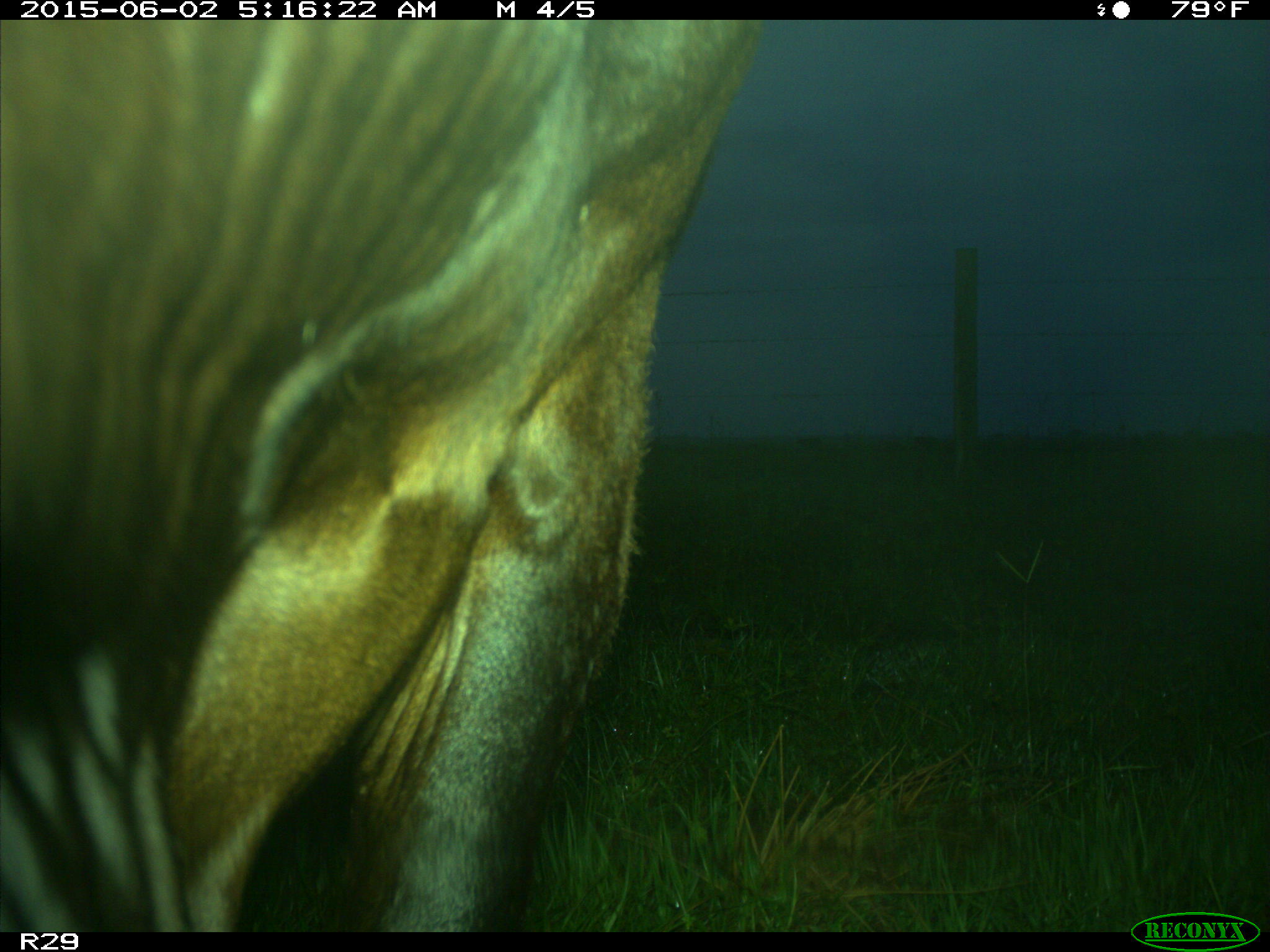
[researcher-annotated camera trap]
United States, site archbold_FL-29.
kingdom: Animalia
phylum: Chordata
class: Mammalia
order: Artiodactyla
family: Bovidae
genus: Bos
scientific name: Bos taurus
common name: domestic cow